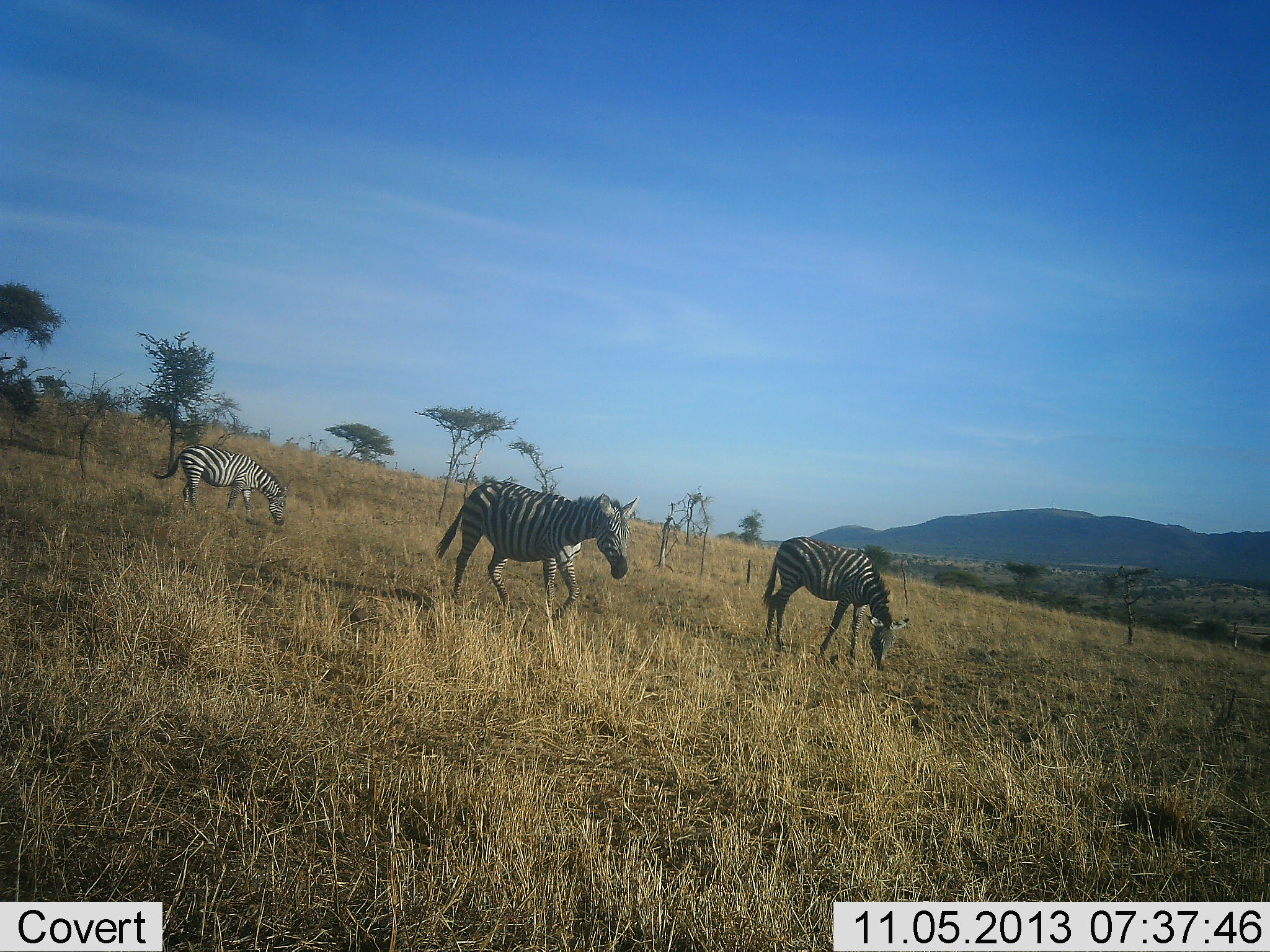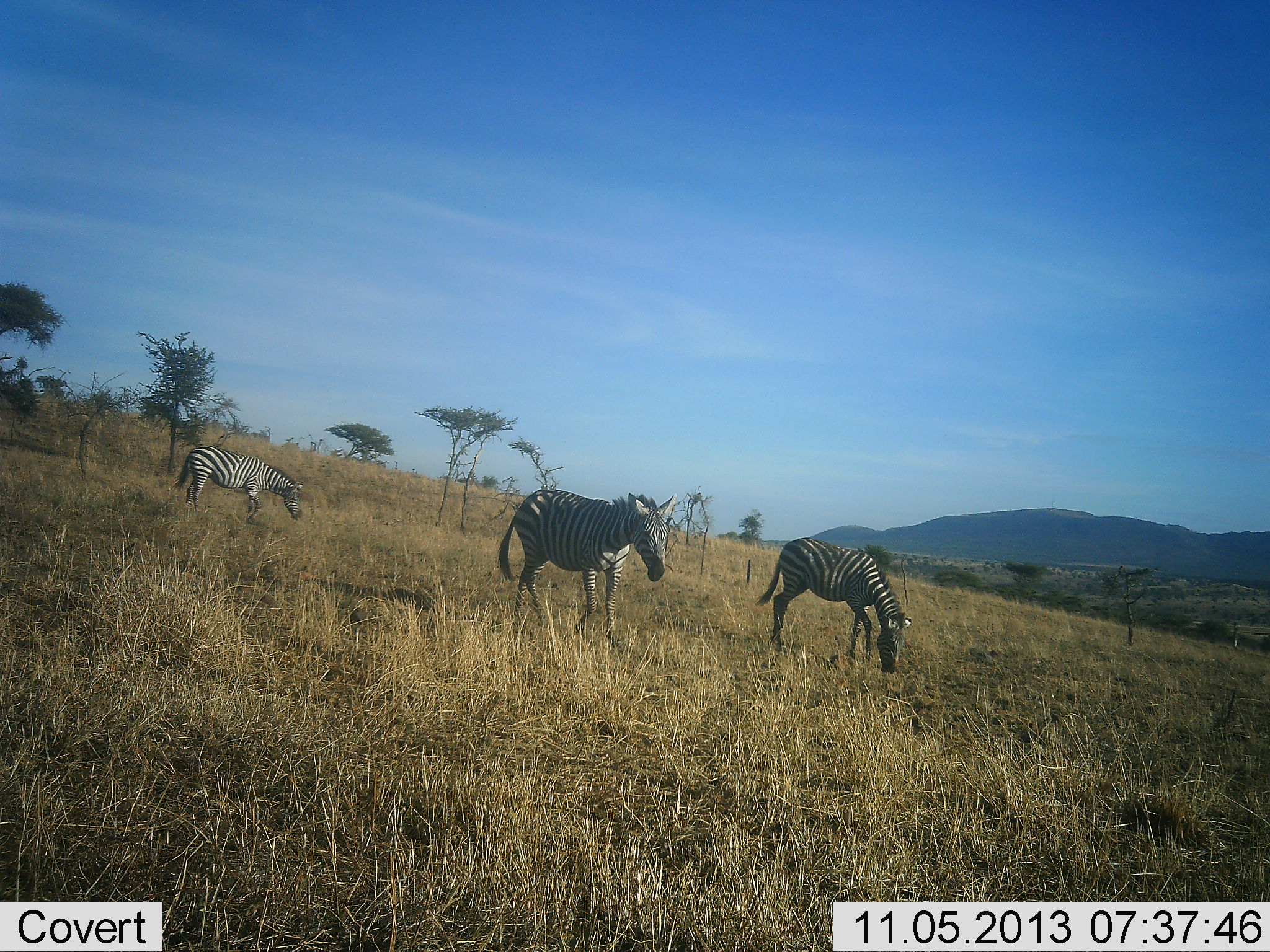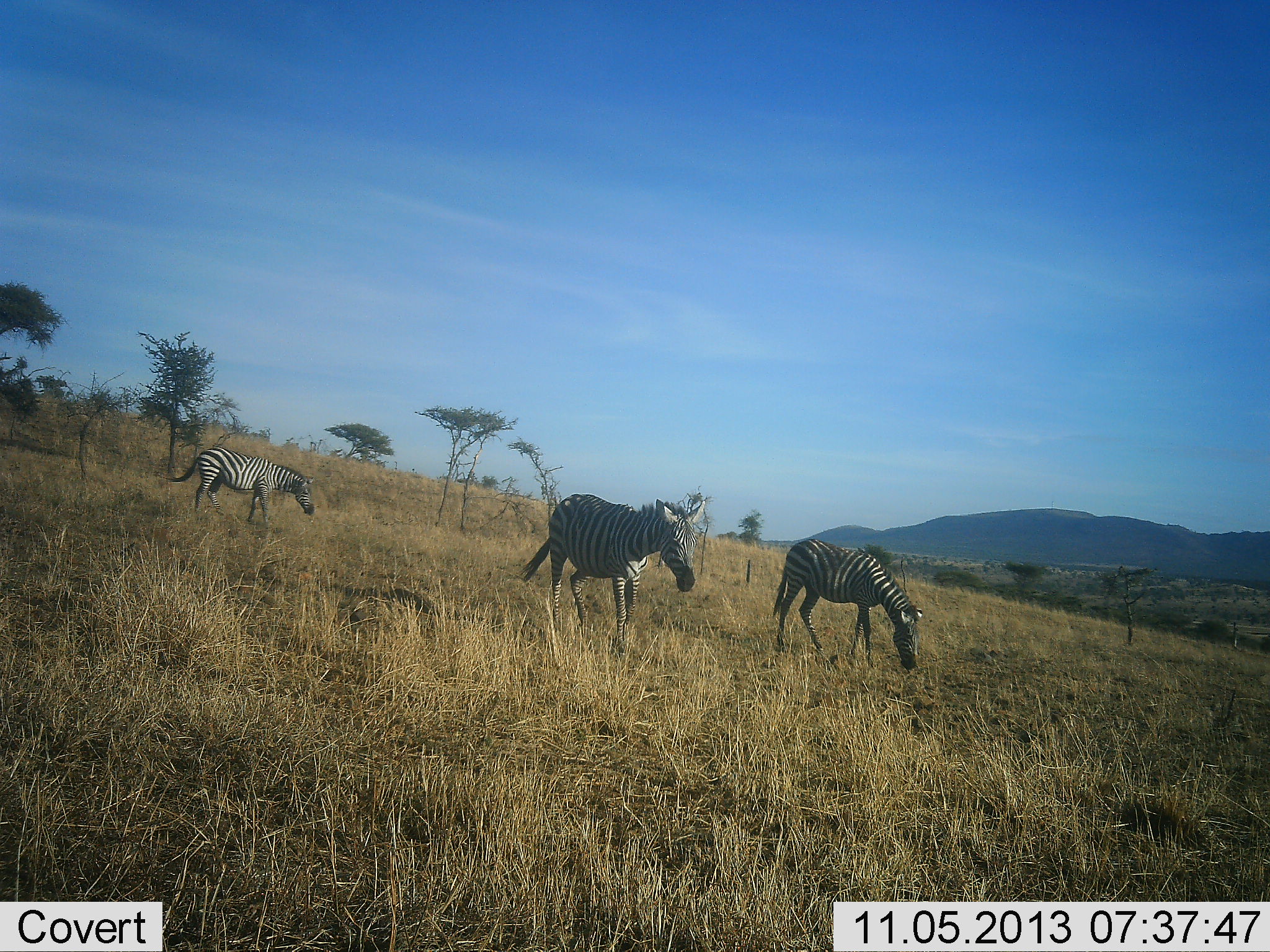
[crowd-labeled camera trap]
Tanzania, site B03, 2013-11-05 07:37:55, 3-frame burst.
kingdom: Animalia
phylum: Chordata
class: Mammalia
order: Perissodactyla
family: Equidae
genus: Equus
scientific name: Equus quagga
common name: plains zebra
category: zebra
Zebra (plains zebra) (Equus quagga), count 3. Behavior (volunteer vote fractions): standing 20%, resting 0%, moving 70%, interacting 0%. Young present (vote fraction): 0%. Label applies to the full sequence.